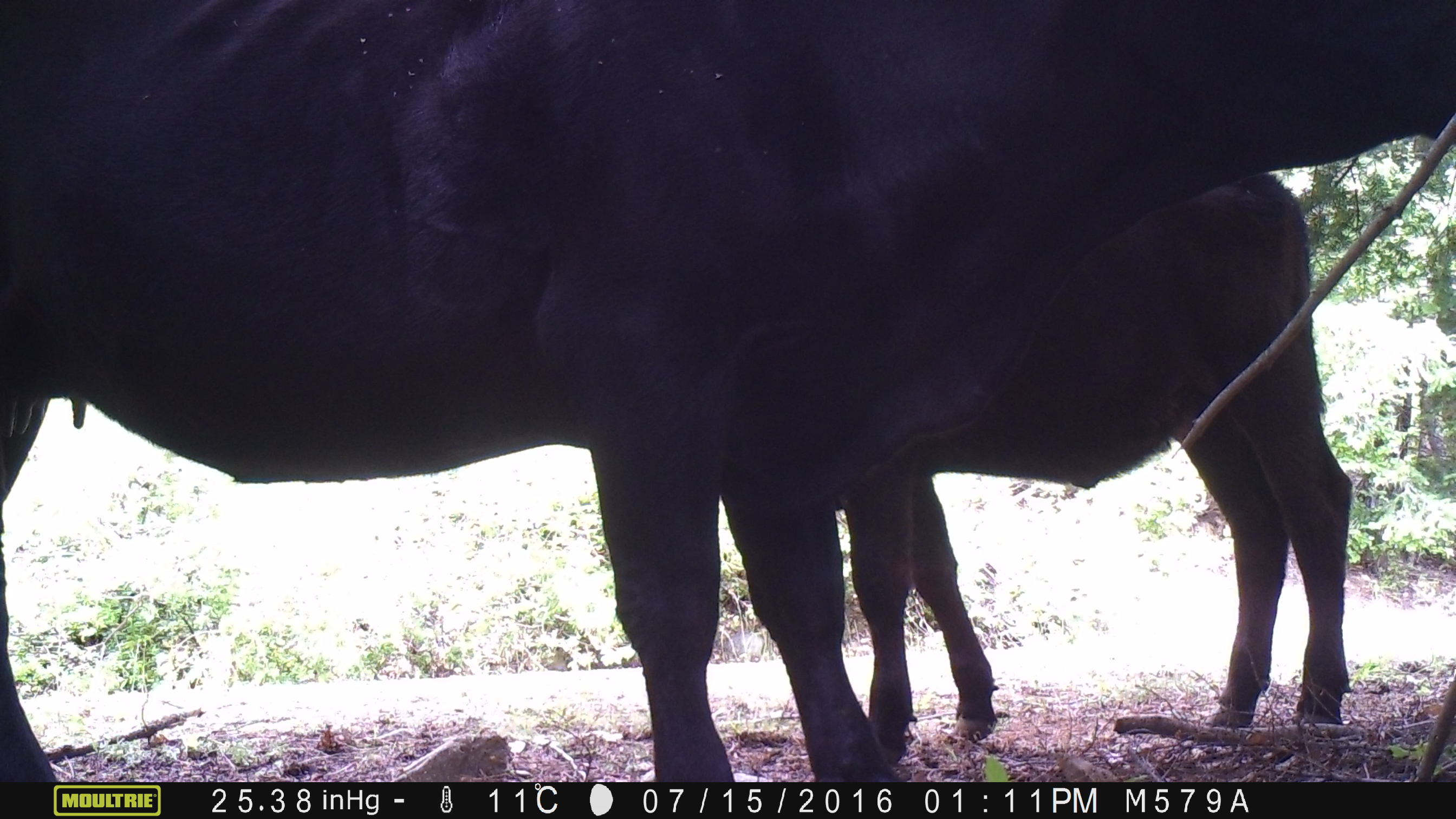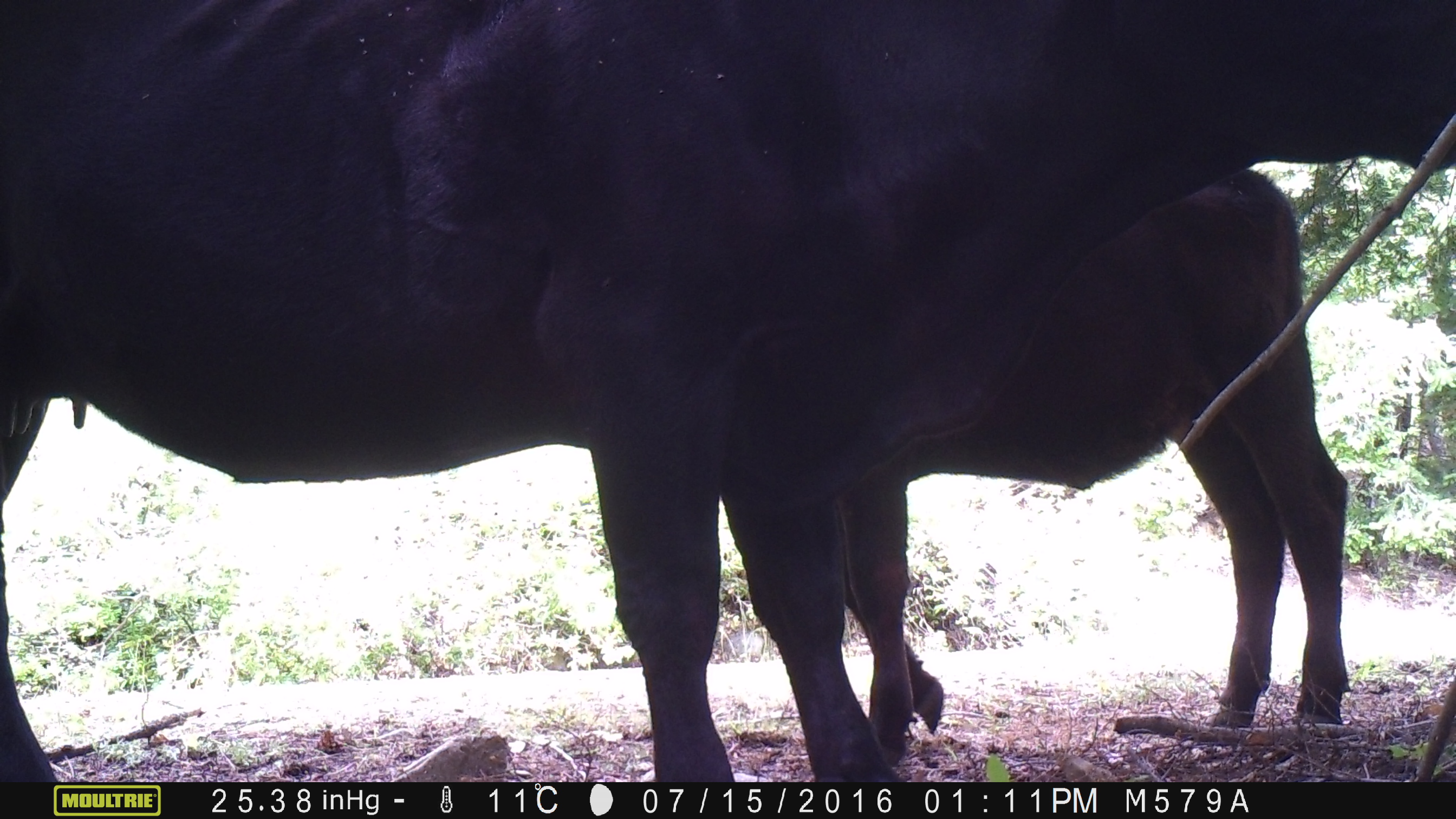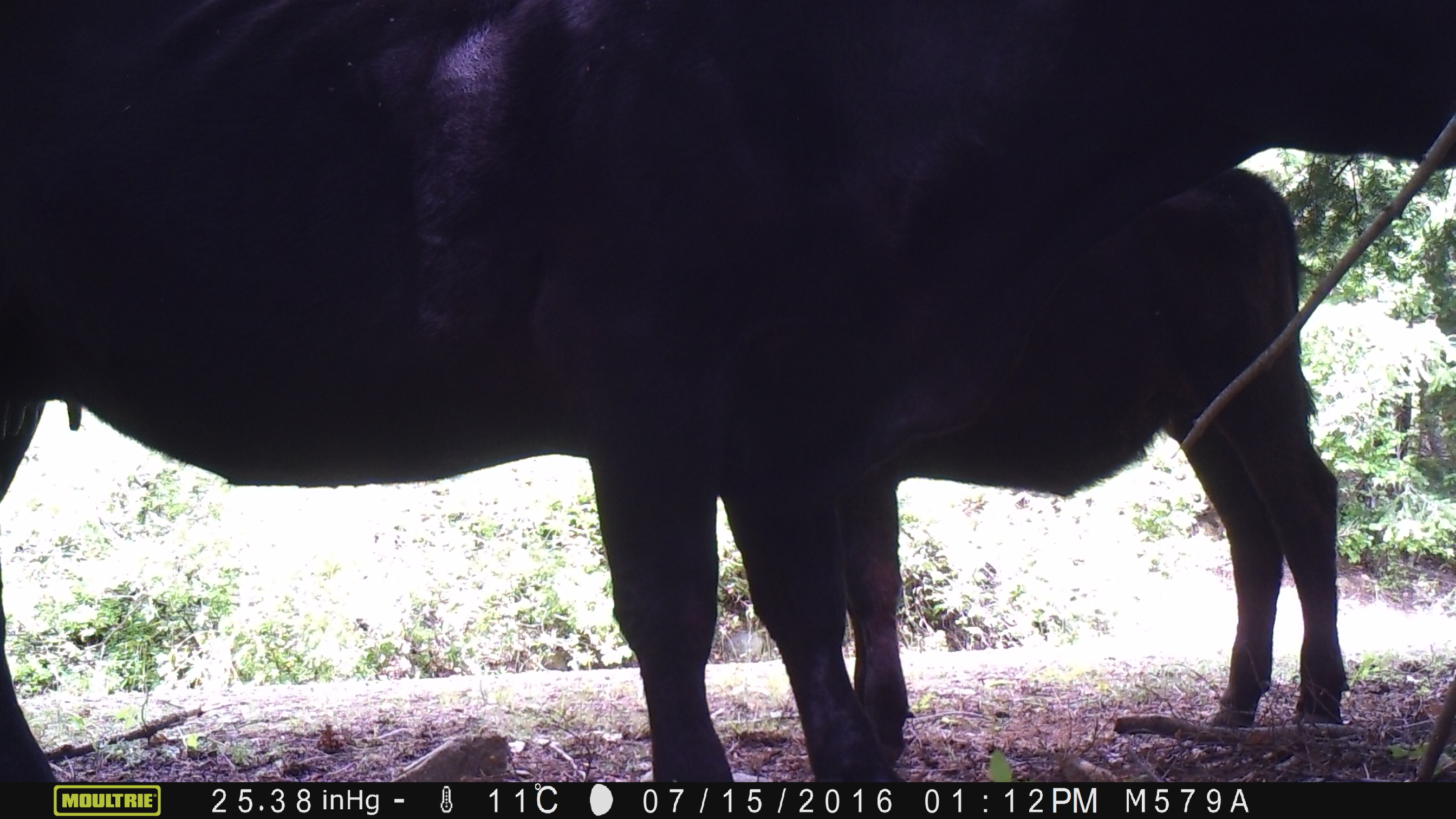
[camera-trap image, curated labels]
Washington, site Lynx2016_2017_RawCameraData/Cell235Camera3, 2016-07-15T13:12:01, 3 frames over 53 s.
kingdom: Animalia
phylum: Chordata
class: Mammalia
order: Artiodactyla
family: Bovidae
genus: Bos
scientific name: Bos taurus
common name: domestic cattle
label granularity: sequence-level